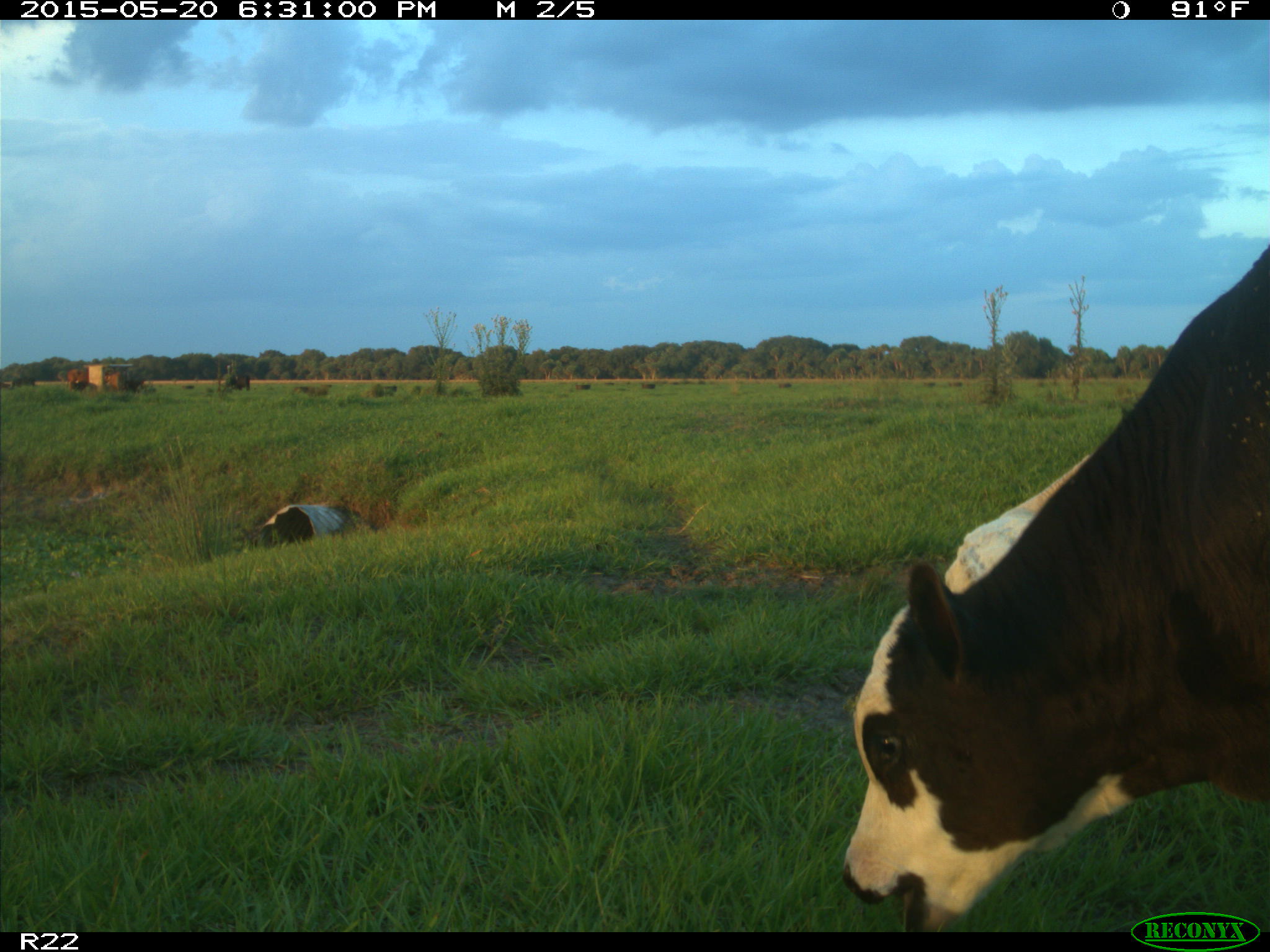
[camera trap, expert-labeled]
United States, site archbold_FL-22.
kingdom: Animalia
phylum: Chordata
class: Mammalia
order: Artiodactyla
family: Bovidae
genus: Bos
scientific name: Bos taurus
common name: domestic cow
Bos taurus (domestic cow).